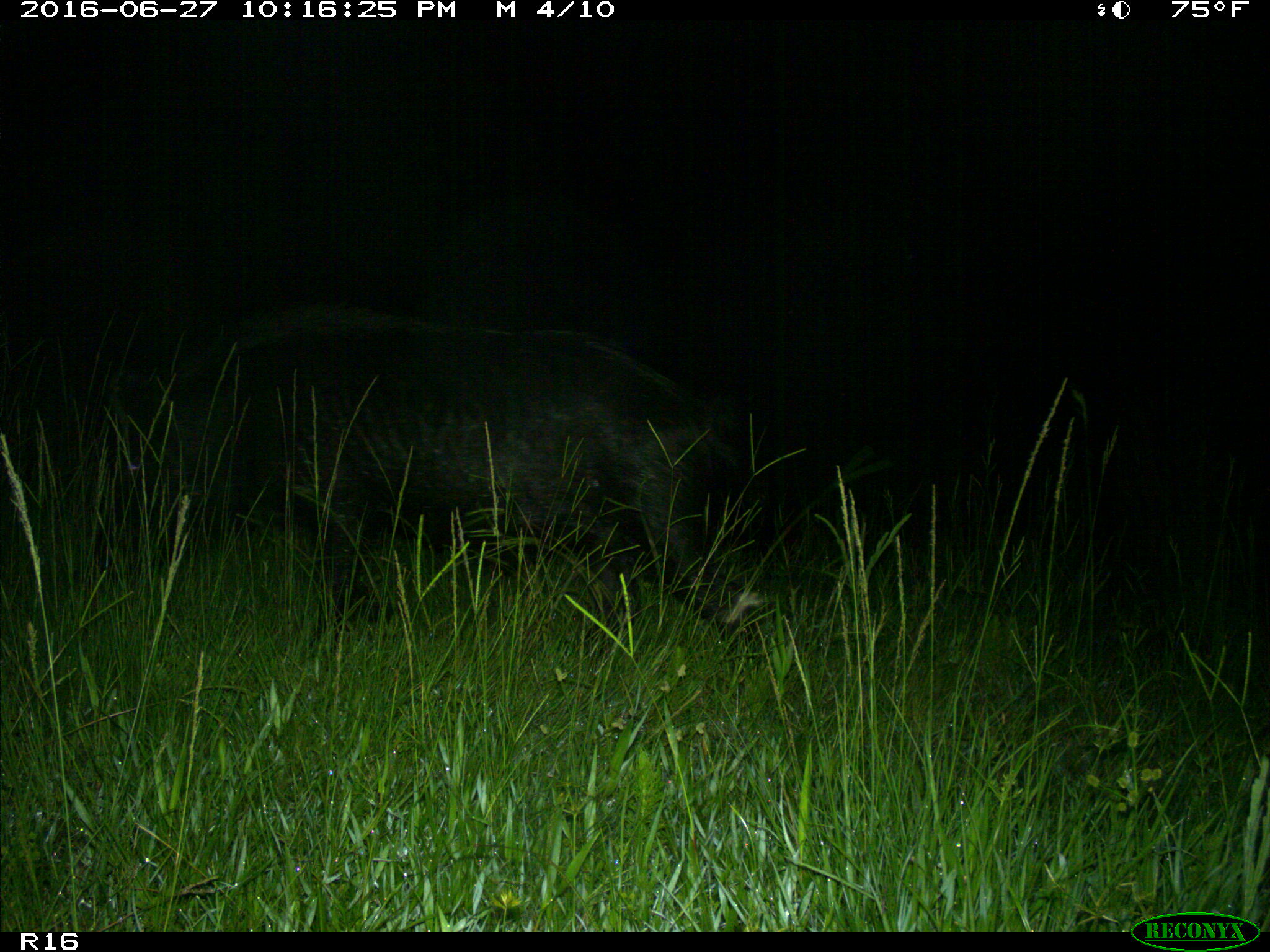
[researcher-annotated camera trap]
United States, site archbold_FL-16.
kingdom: Animalia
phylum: Chordata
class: Mammalia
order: Artiodactyla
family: Suidae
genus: Sus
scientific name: Sus scrofa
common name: wild boar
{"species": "Sus scrofa (wild boar)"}